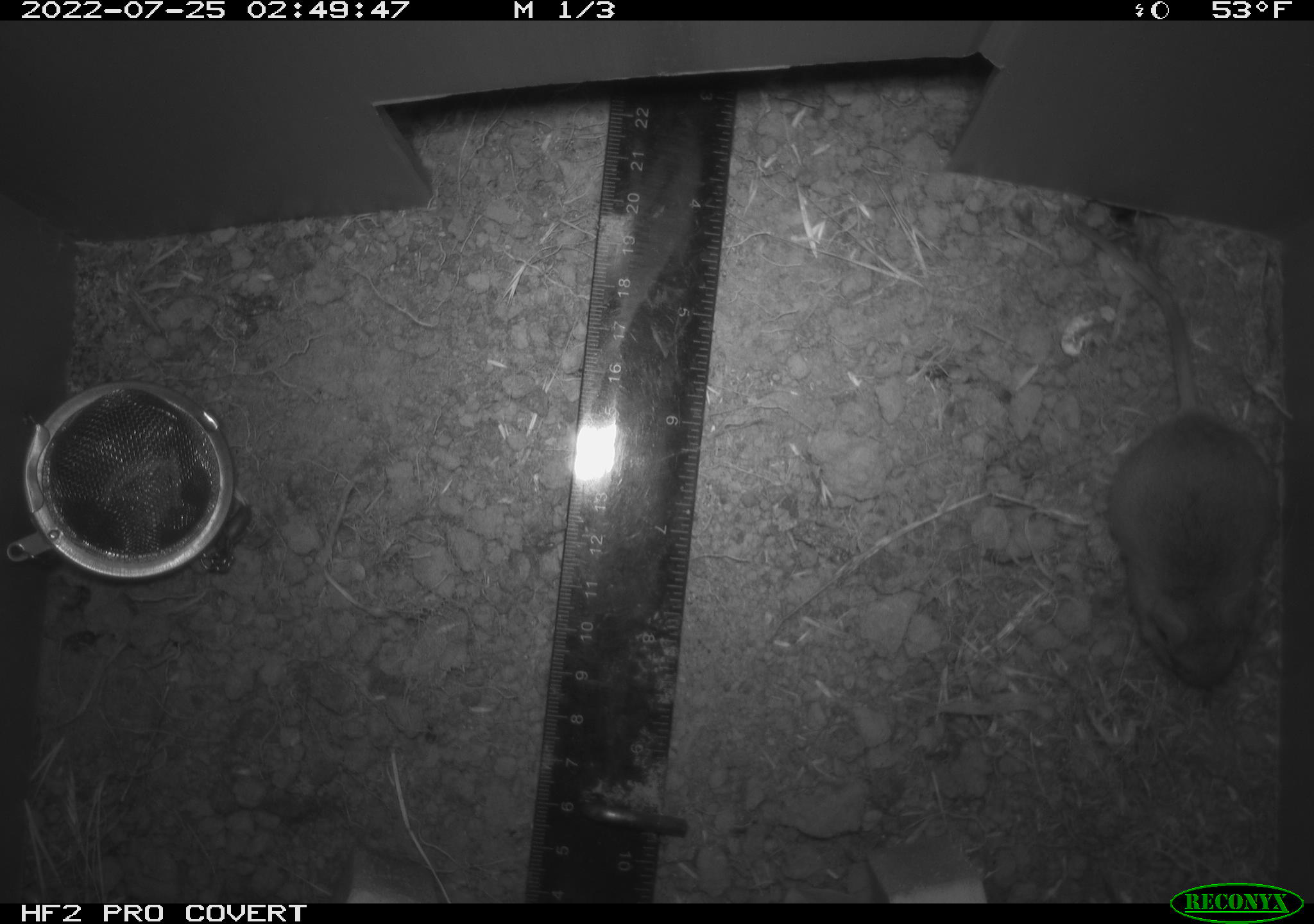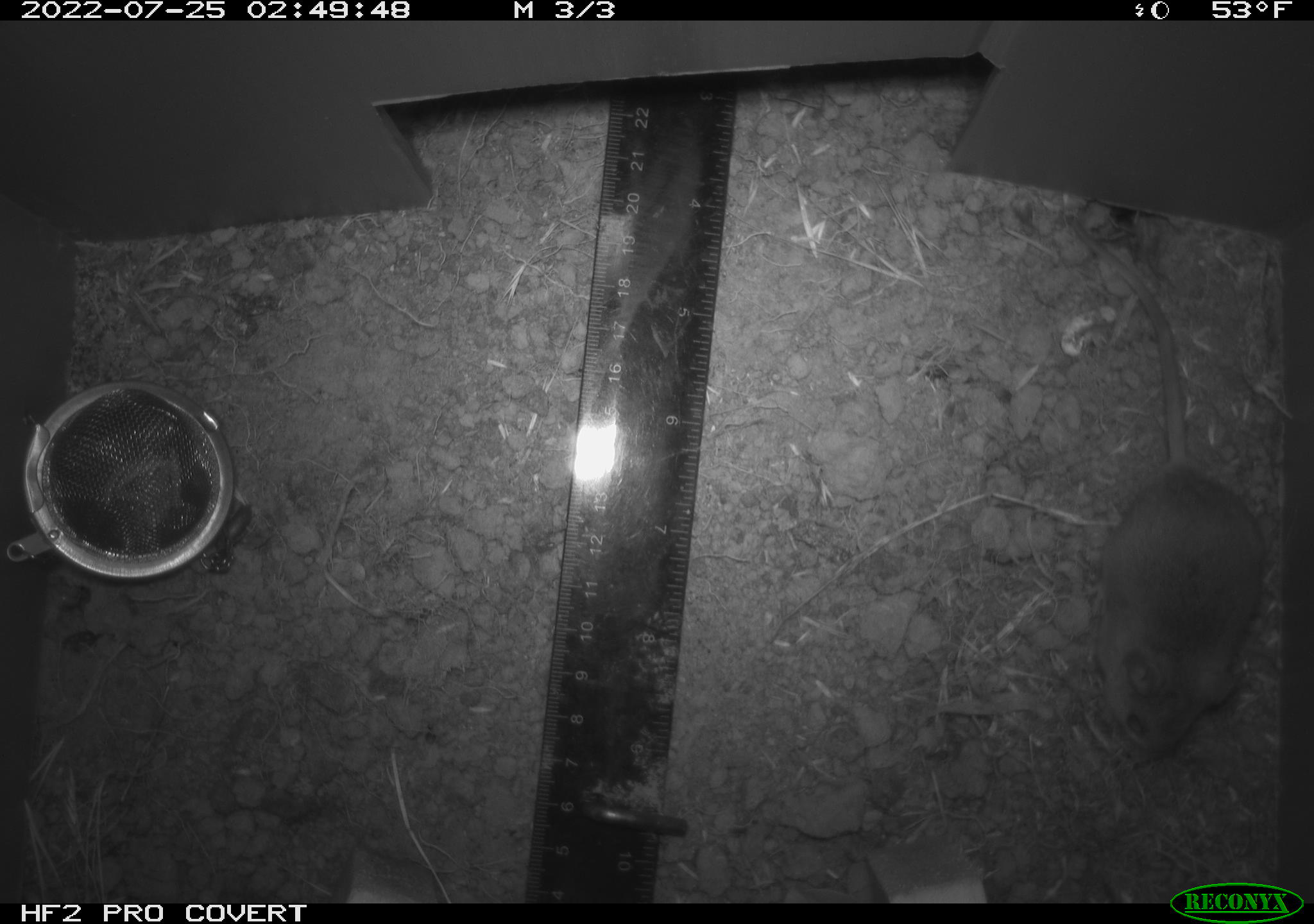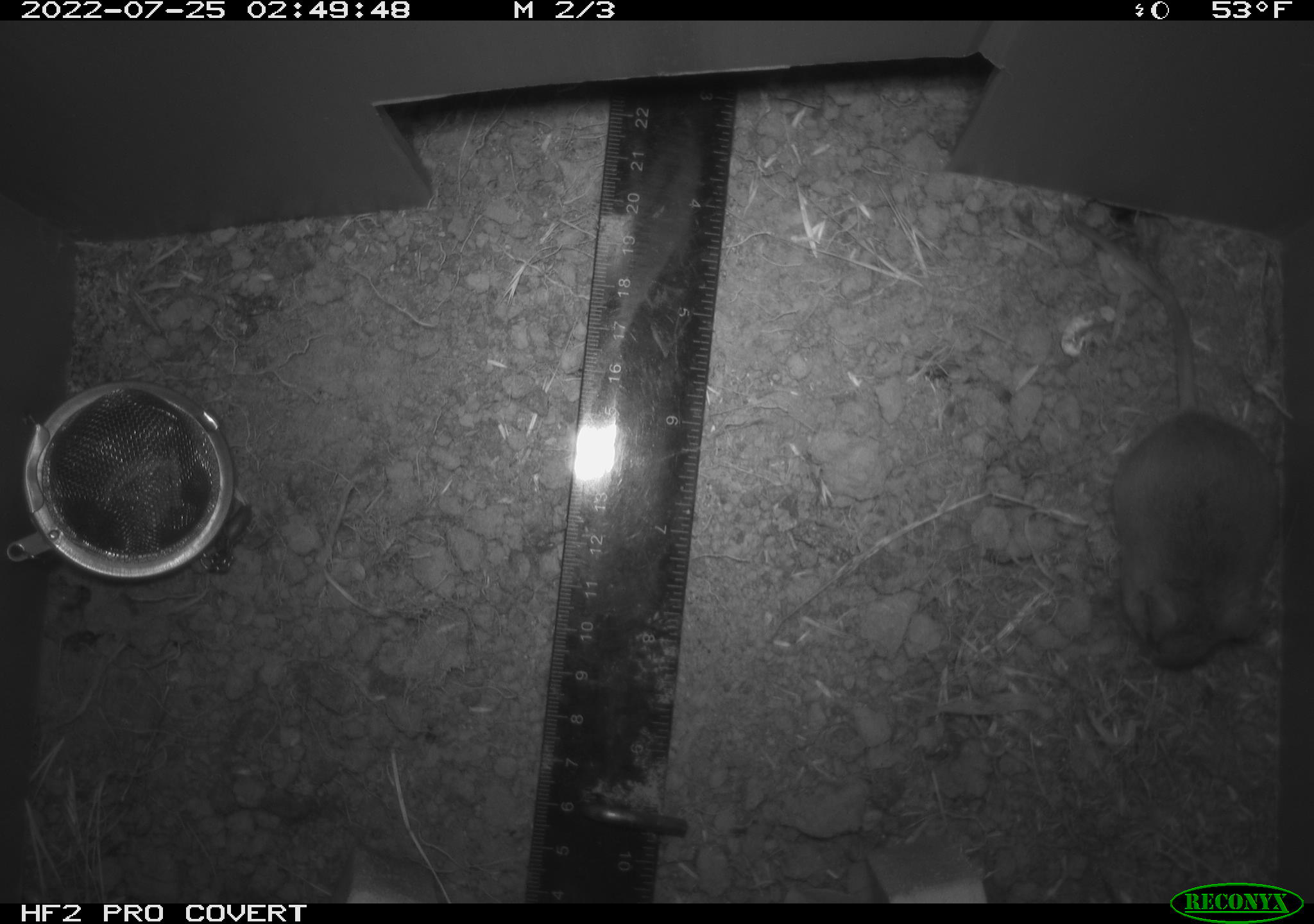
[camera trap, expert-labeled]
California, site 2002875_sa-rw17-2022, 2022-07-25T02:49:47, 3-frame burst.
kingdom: Animalia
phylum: Chordata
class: Mammalia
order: Rodentia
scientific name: Rodentia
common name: mouse species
Mouse species (Rodentia).